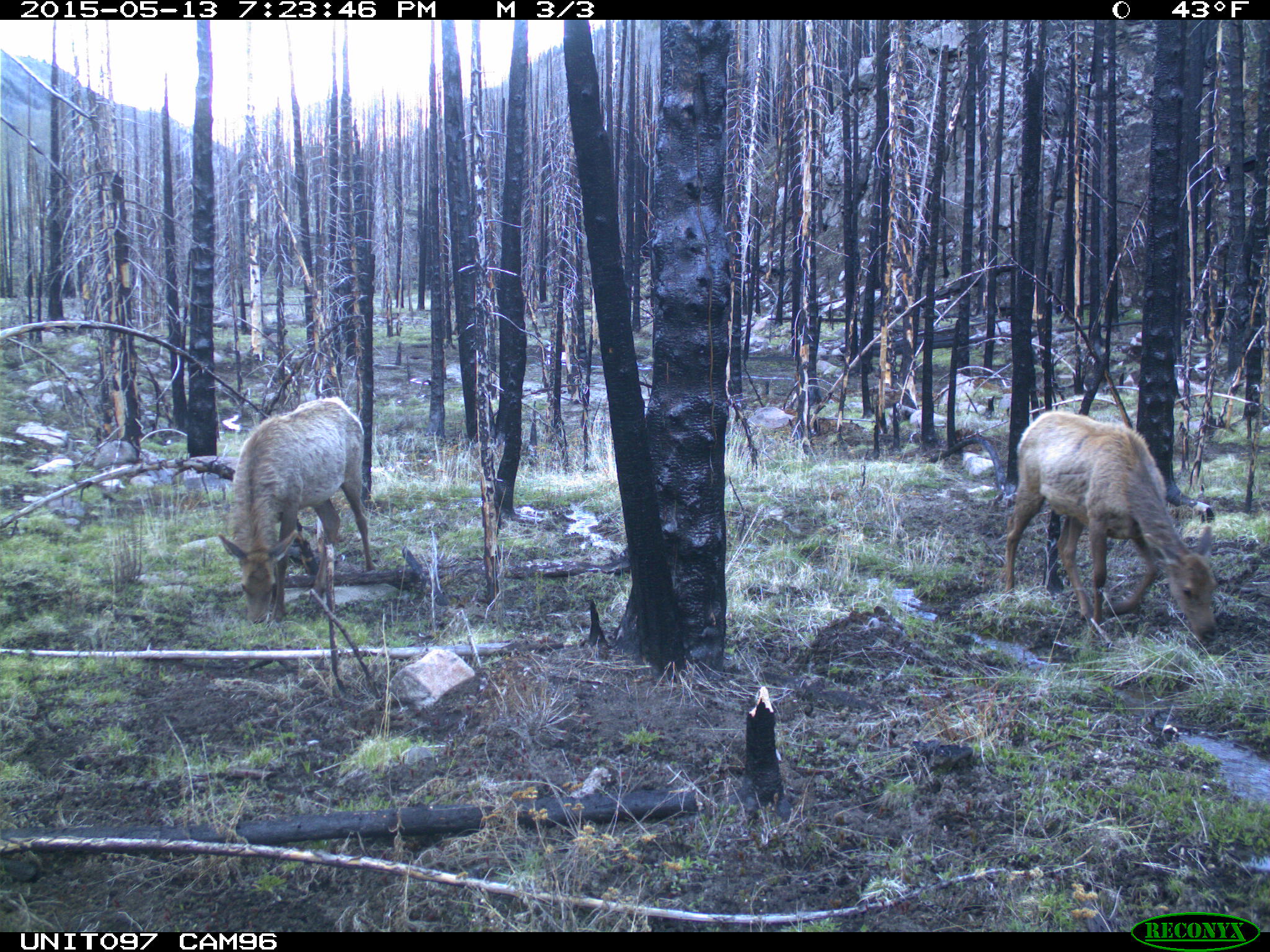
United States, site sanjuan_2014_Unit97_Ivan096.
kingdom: Animalia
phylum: Chordata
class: Mammalia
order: Artiodactyla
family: Cervidae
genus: Cervus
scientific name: Cervus elaphus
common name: red deer